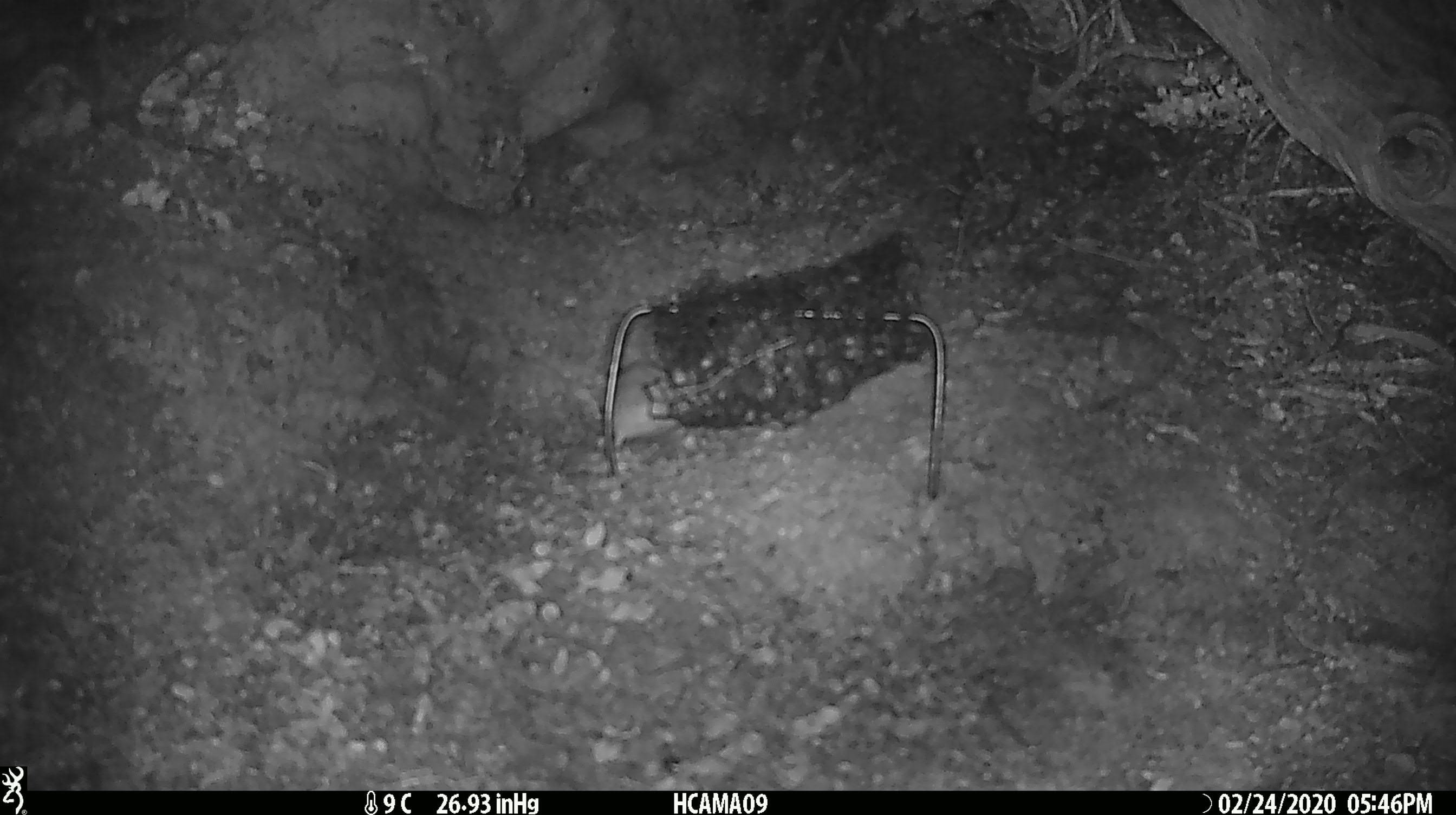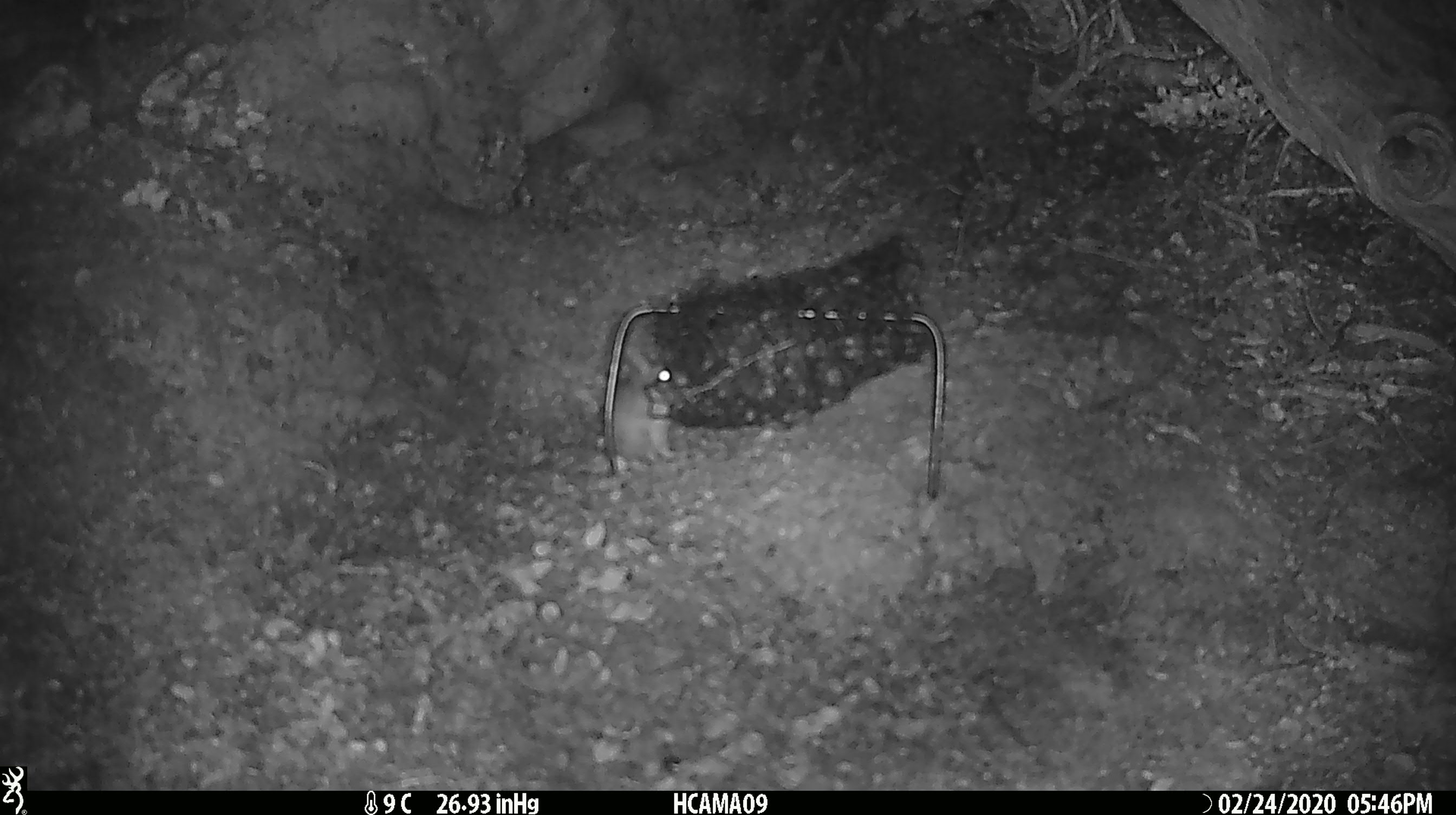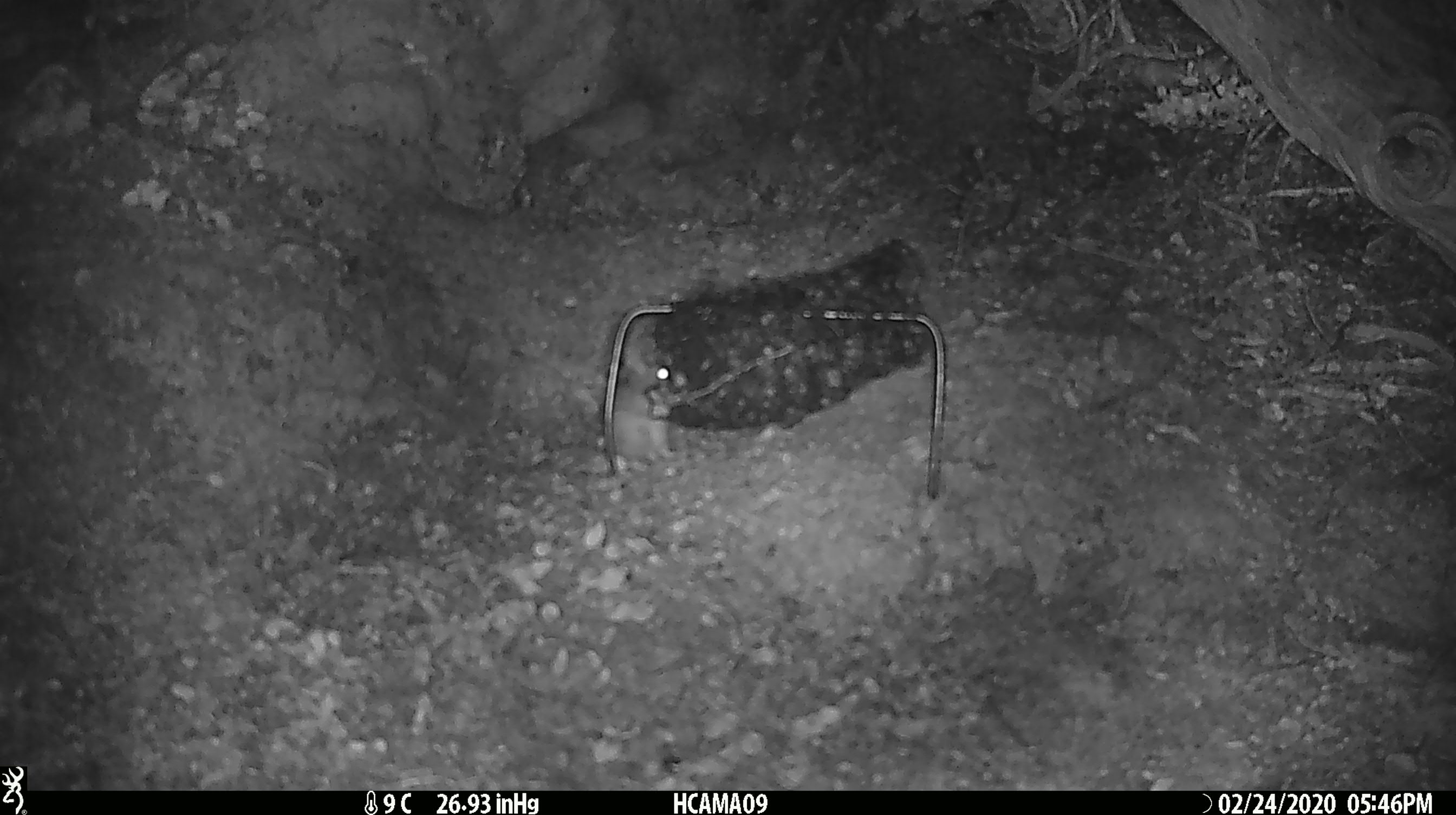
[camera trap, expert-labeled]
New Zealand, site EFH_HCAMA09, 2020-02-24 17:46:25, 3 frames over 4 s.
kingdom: Animalia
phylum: Chordata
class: Mammalia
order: Rodentia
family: Muridae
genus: Mus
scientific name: Mus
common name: mouse